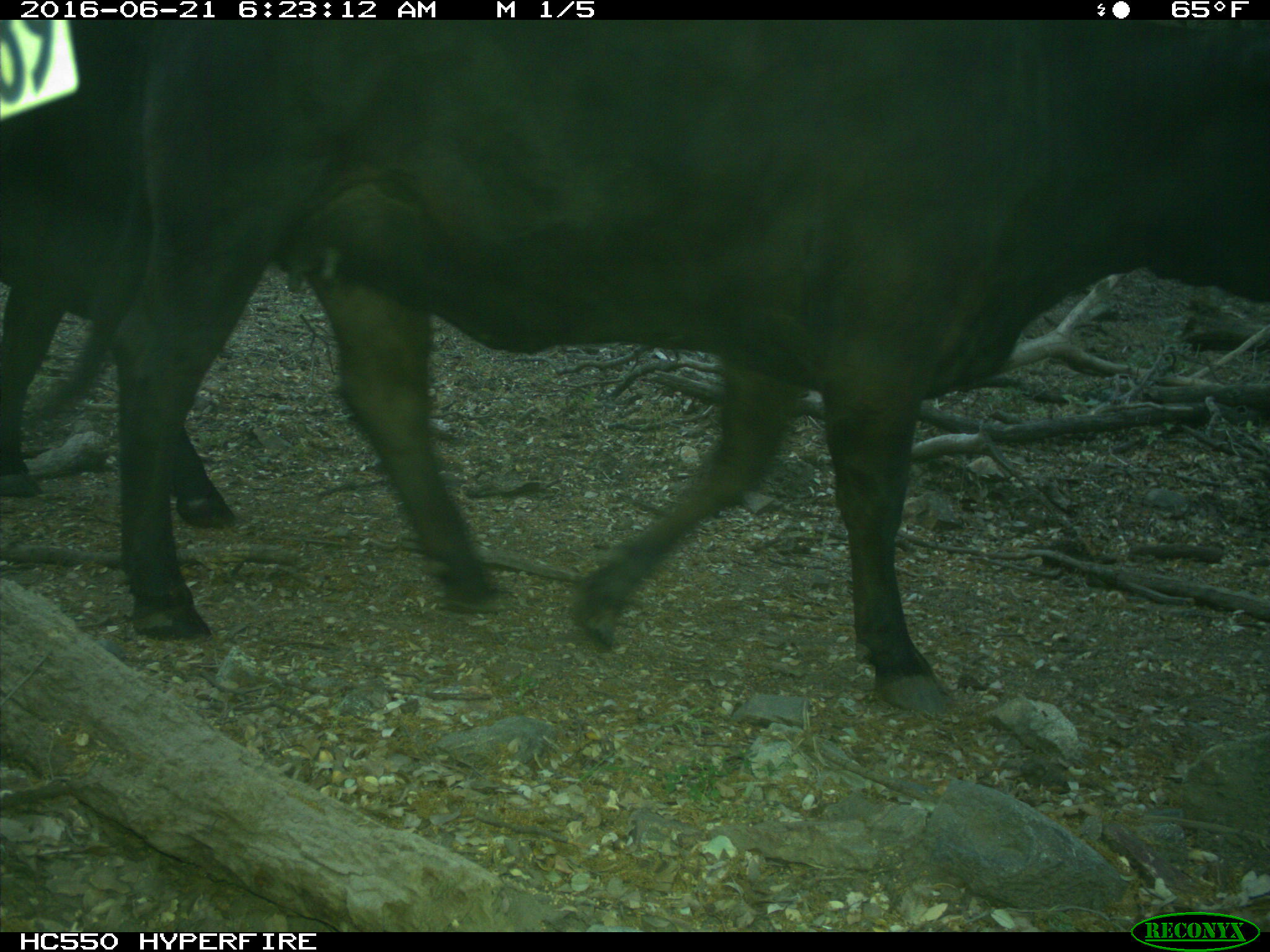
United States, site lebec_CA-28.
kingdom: Animalia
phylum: Chordata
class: Mammalia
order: Artiodactyla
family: Bovidae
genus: Bos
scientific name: Bos taurus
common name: domestic cow